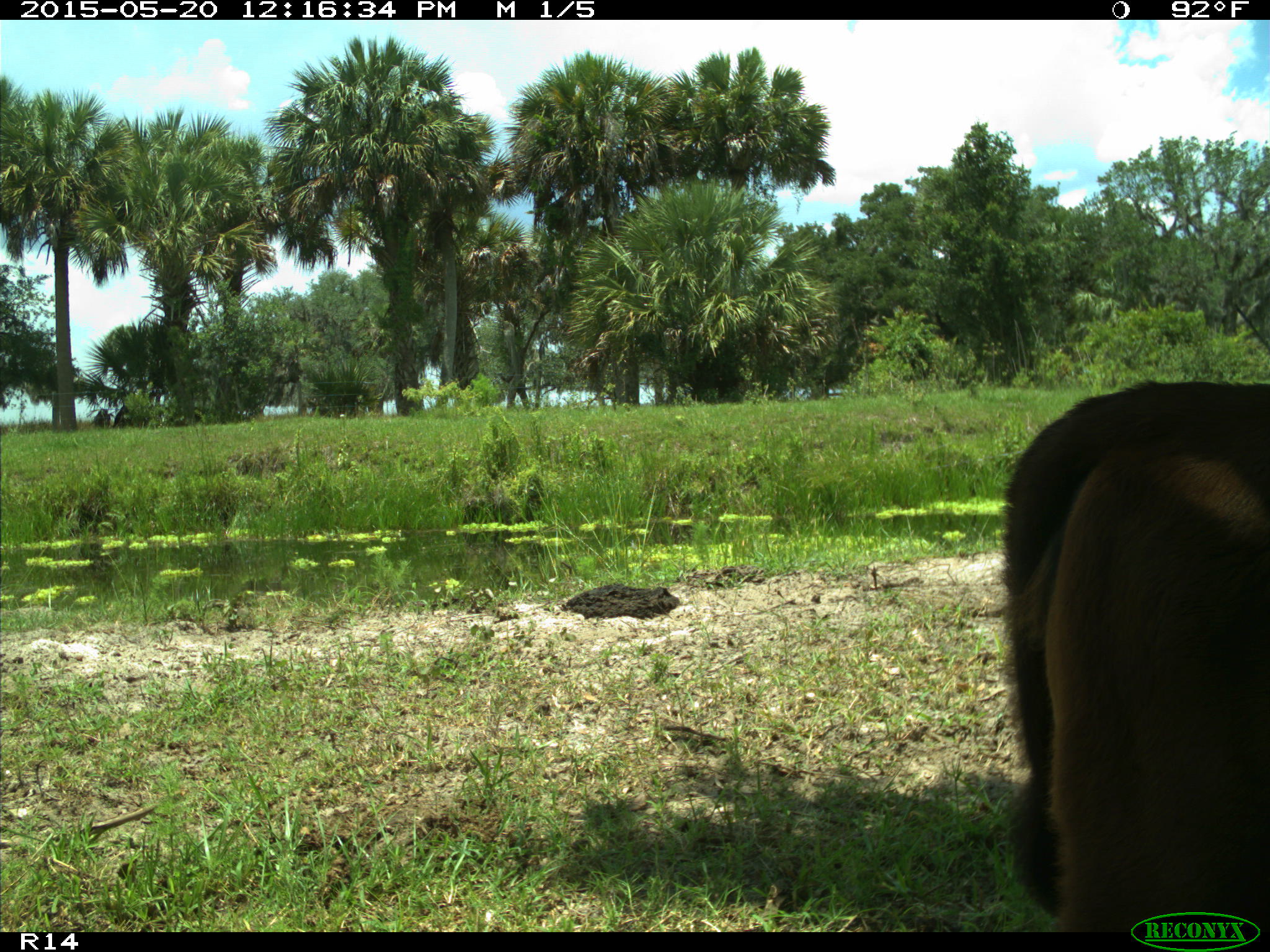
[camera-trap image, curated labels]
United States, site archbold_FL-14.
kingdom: Animalia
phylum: Chordata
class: Mammalia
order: Artiodactyla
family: Bovidae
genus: Bos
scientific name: Bos taurus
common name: domestic cow